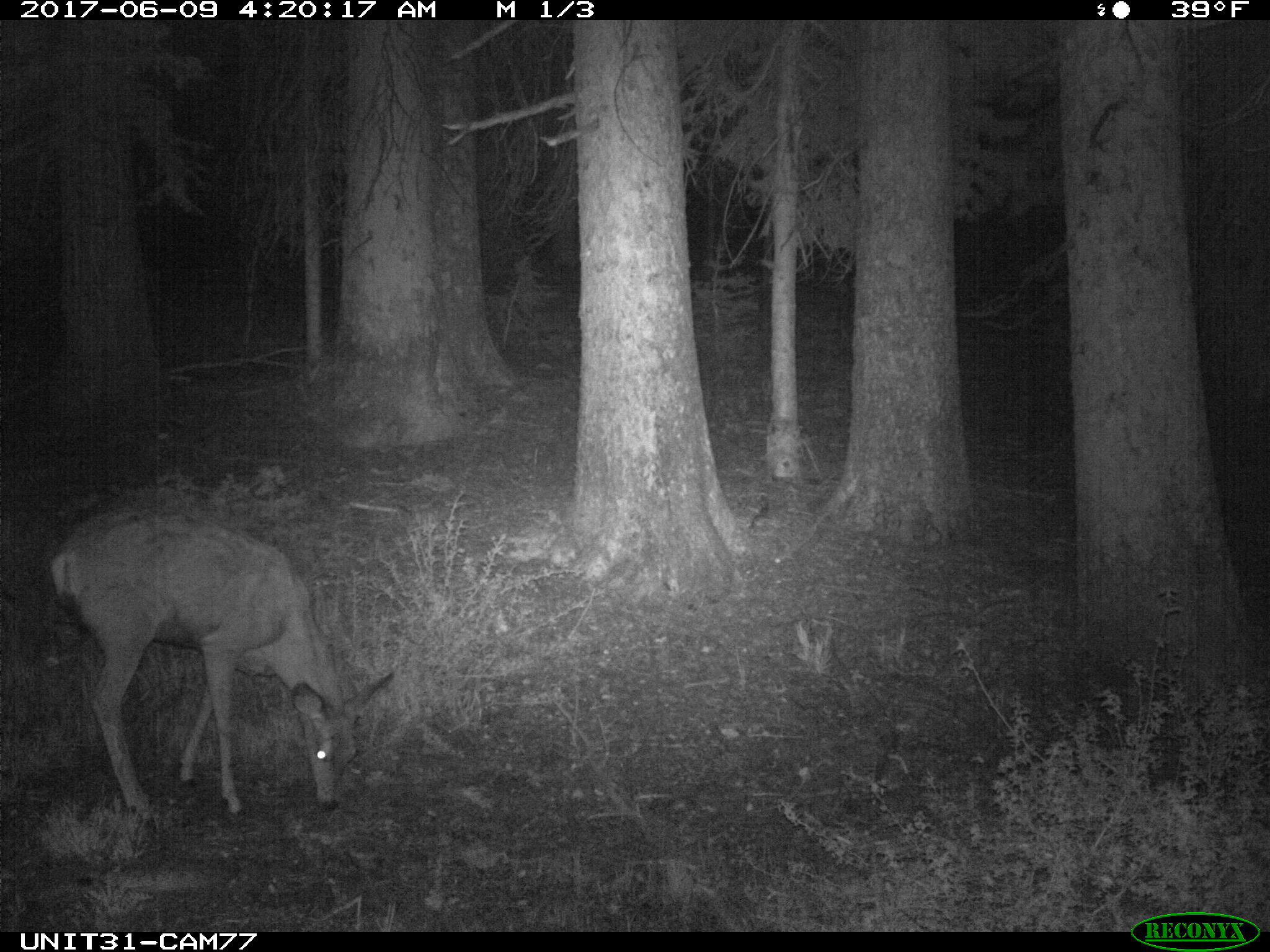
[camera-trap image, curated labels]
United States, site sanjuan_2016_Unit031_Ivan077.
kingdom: Animalia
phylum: Chordata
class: Mammalia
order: Artiodactyla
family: Cervidae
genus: Odocoileus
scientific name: Odocoileus hemionus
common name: mule deer